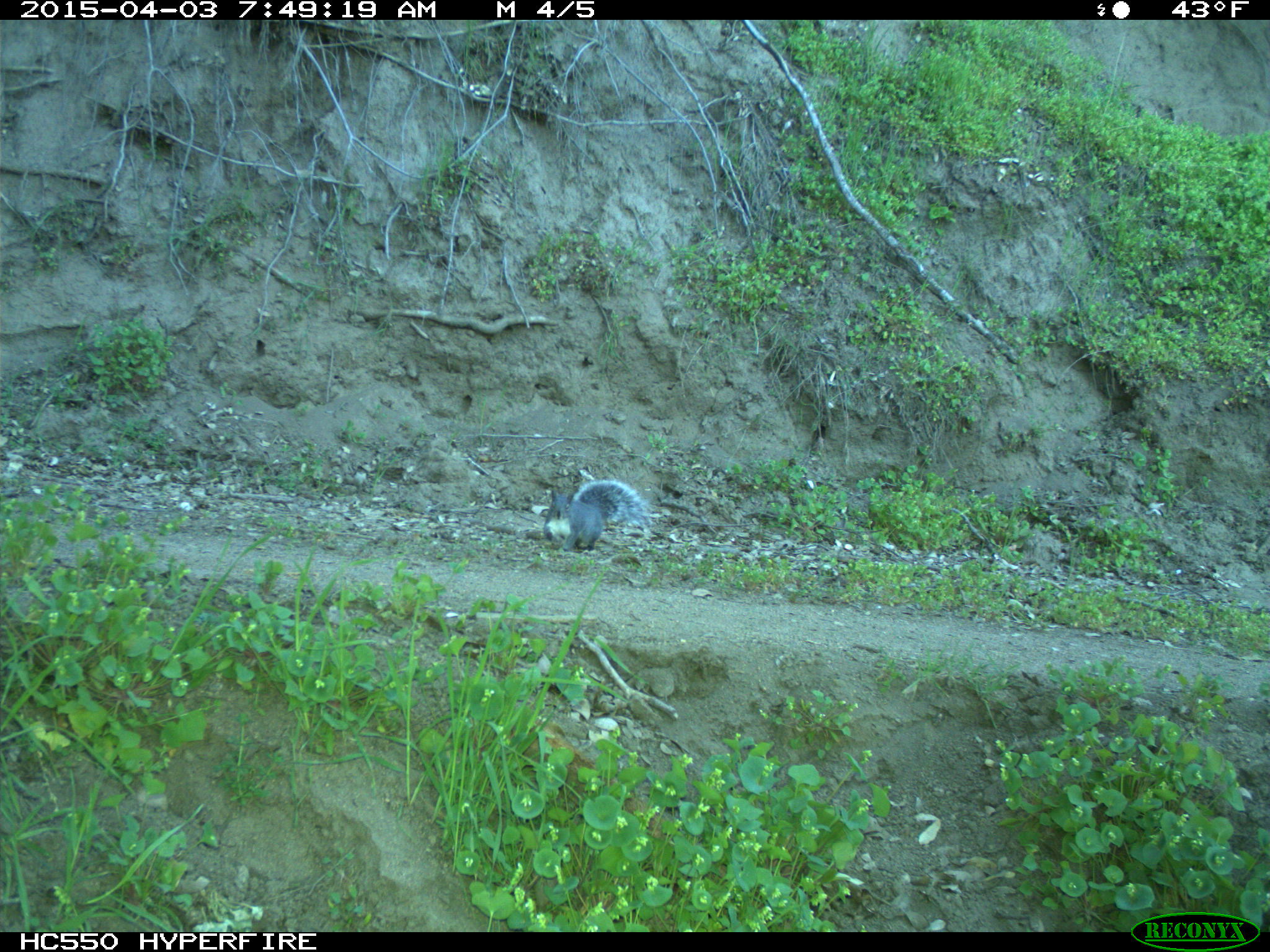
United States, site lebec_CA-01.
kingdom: Animalia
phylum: Chordata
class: Mammalia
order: Rodentia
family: Sciuridae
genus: Sciurus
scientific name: Sciurus carolinensis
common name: eastern gray squirrel